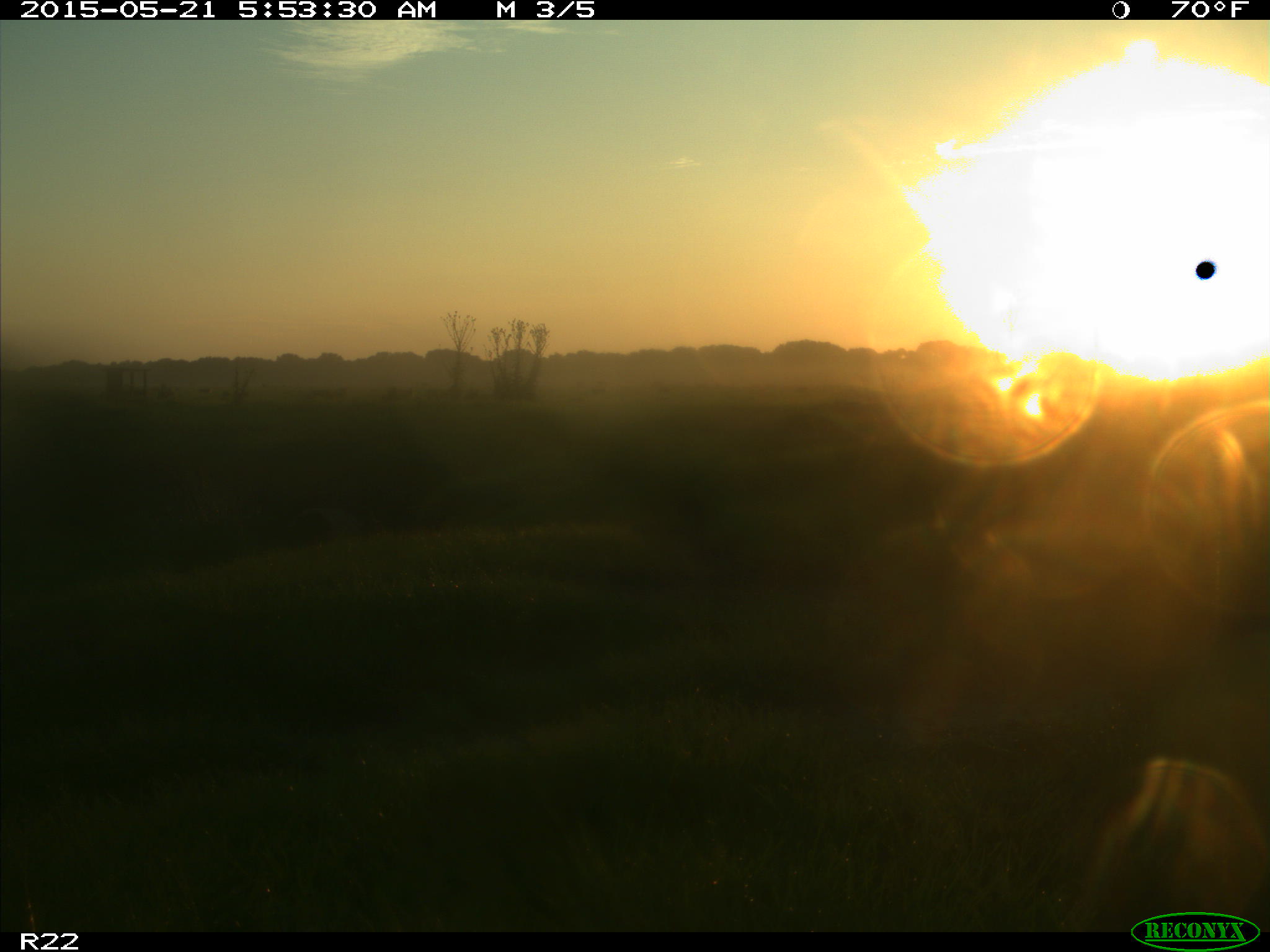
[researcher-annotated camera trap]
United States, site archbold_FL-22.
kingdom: Animalia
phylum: Chordata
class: Mammalia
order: Artiodactyla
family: Bovidae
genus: Bos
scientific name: Bos taurus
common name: domestic cow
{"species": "Bos taurus (domestic cow)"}